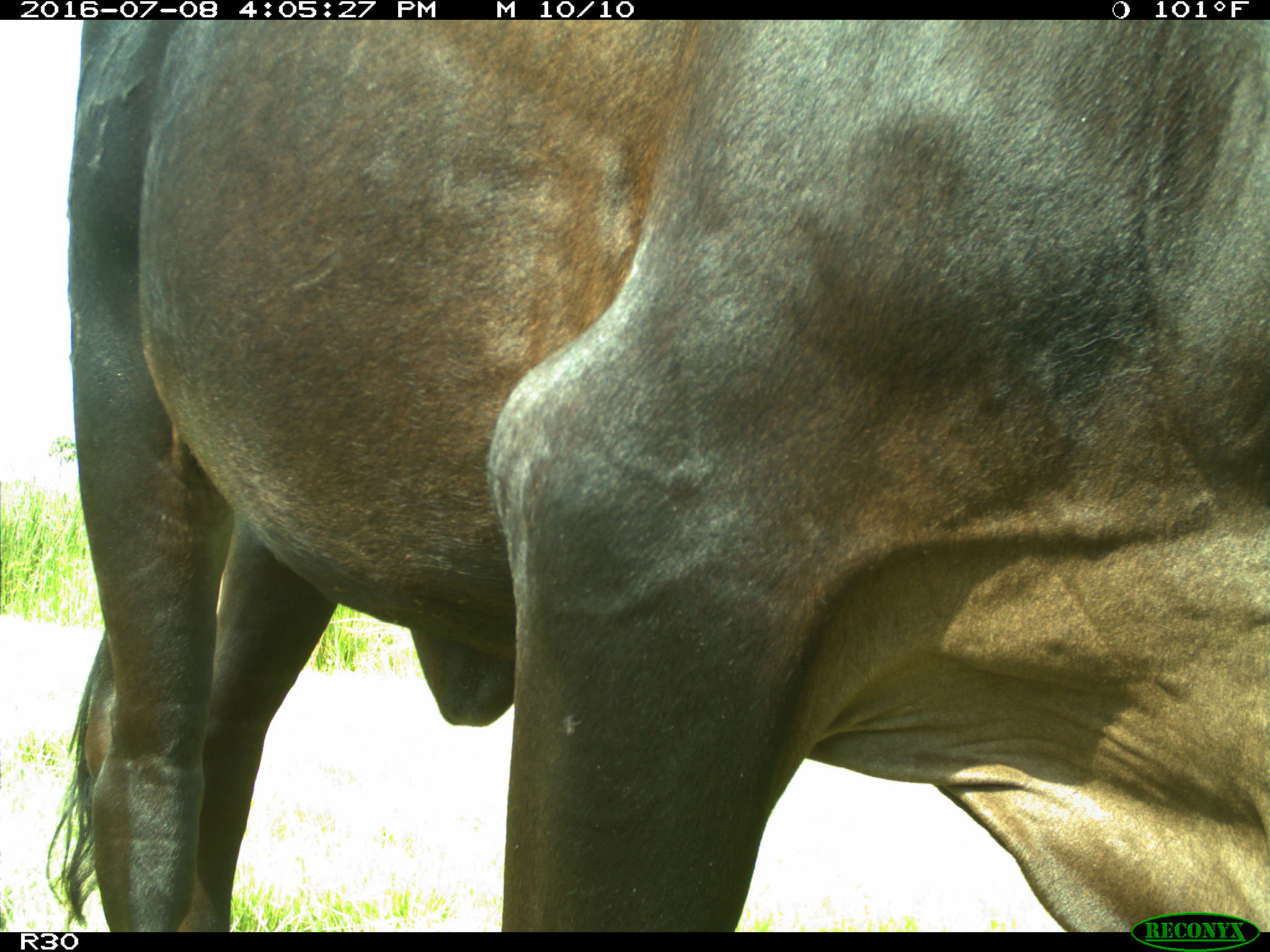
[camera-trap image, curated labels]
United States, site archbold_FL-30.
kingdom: Animalia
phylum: Chordata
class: Mammalia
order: Artiodactyla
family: Bovidae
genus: Bos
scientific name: Bos taurus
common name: domestic cow